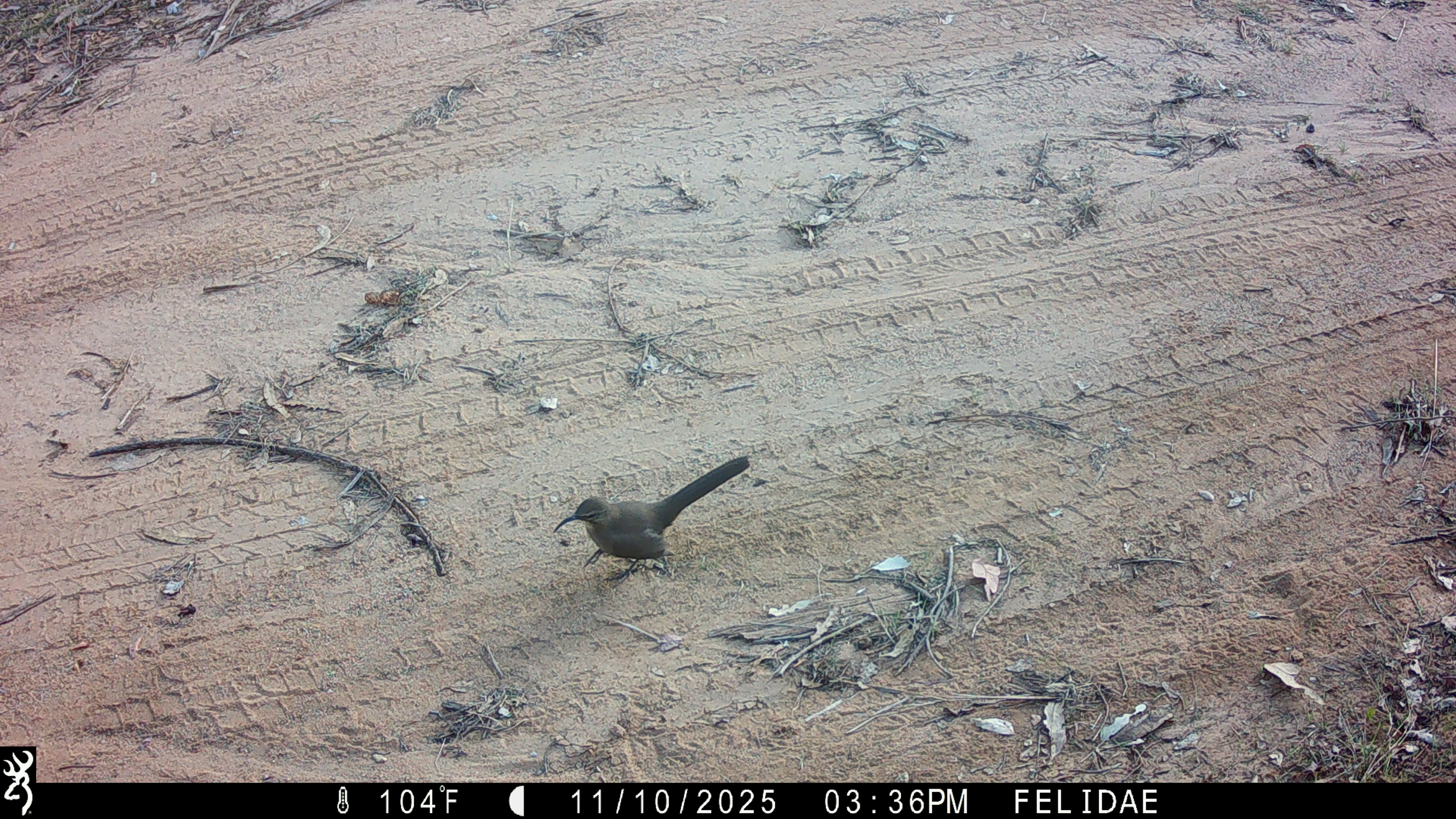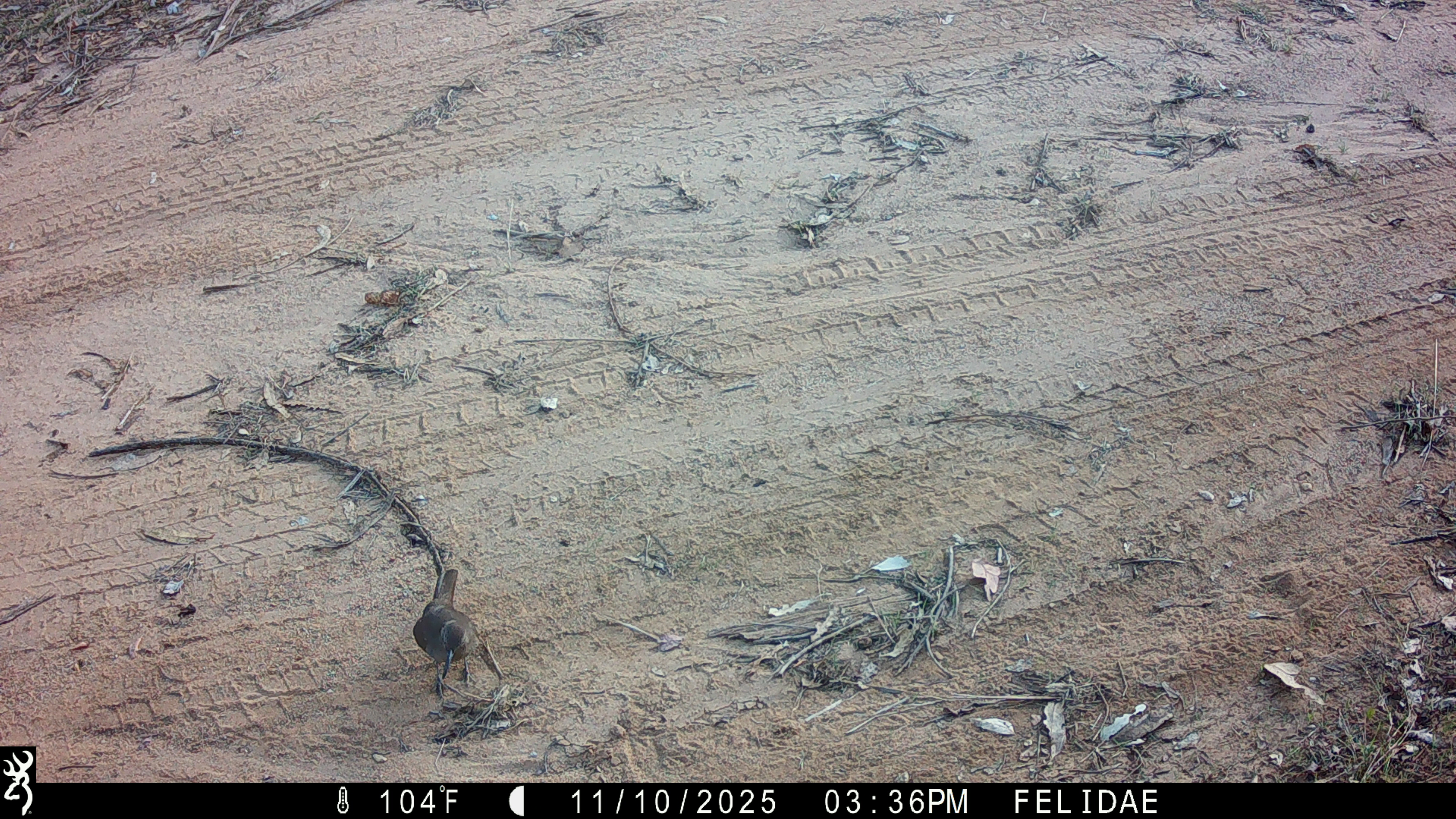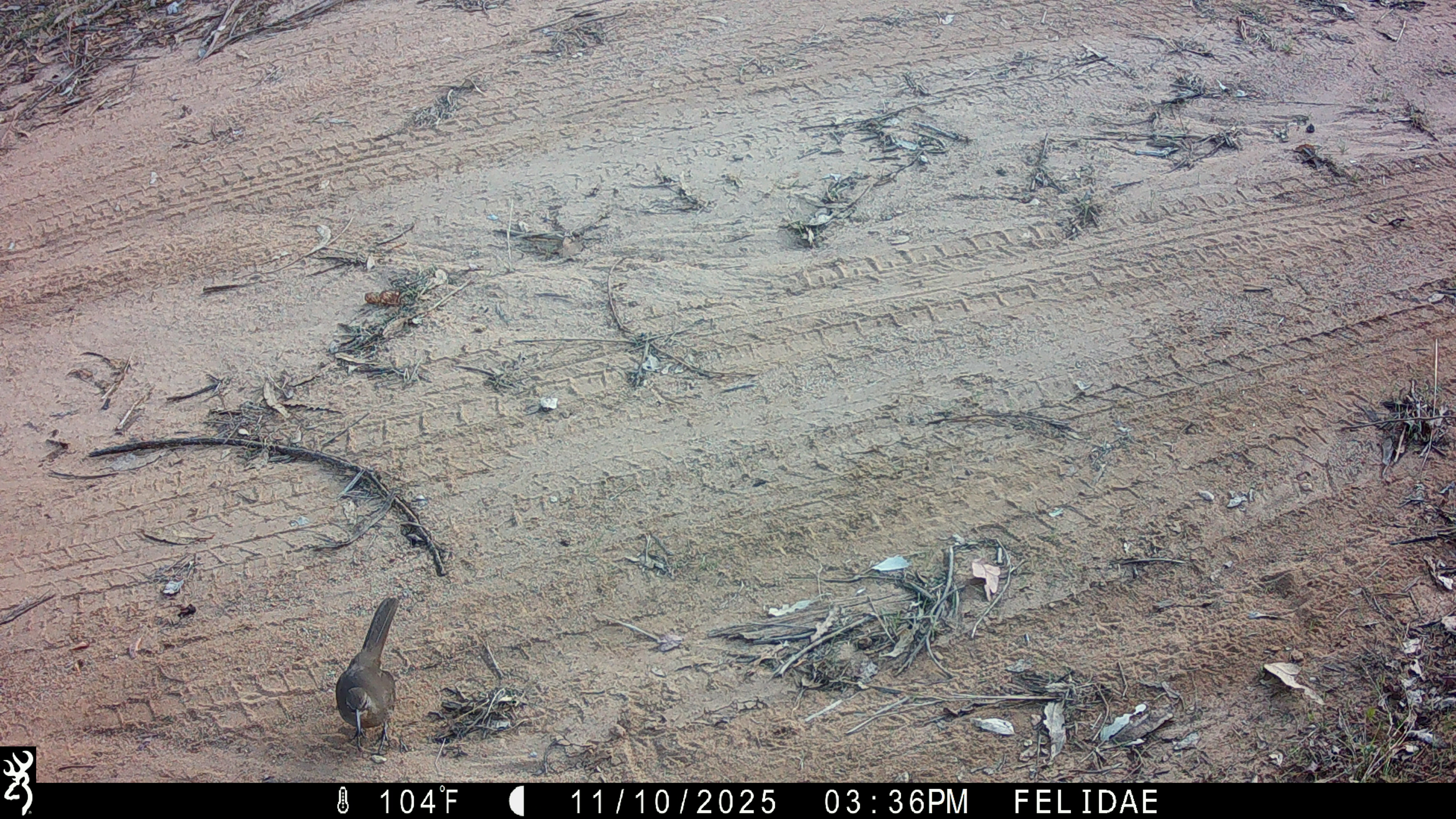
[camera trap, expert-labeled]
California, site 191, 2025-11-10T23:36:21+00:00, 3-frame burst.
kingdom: Animalia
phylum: Chordata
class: Aves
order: Passeriformes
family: Mimidae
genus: Toxostoma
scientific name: Toxostoma redivivum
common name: california thrasher